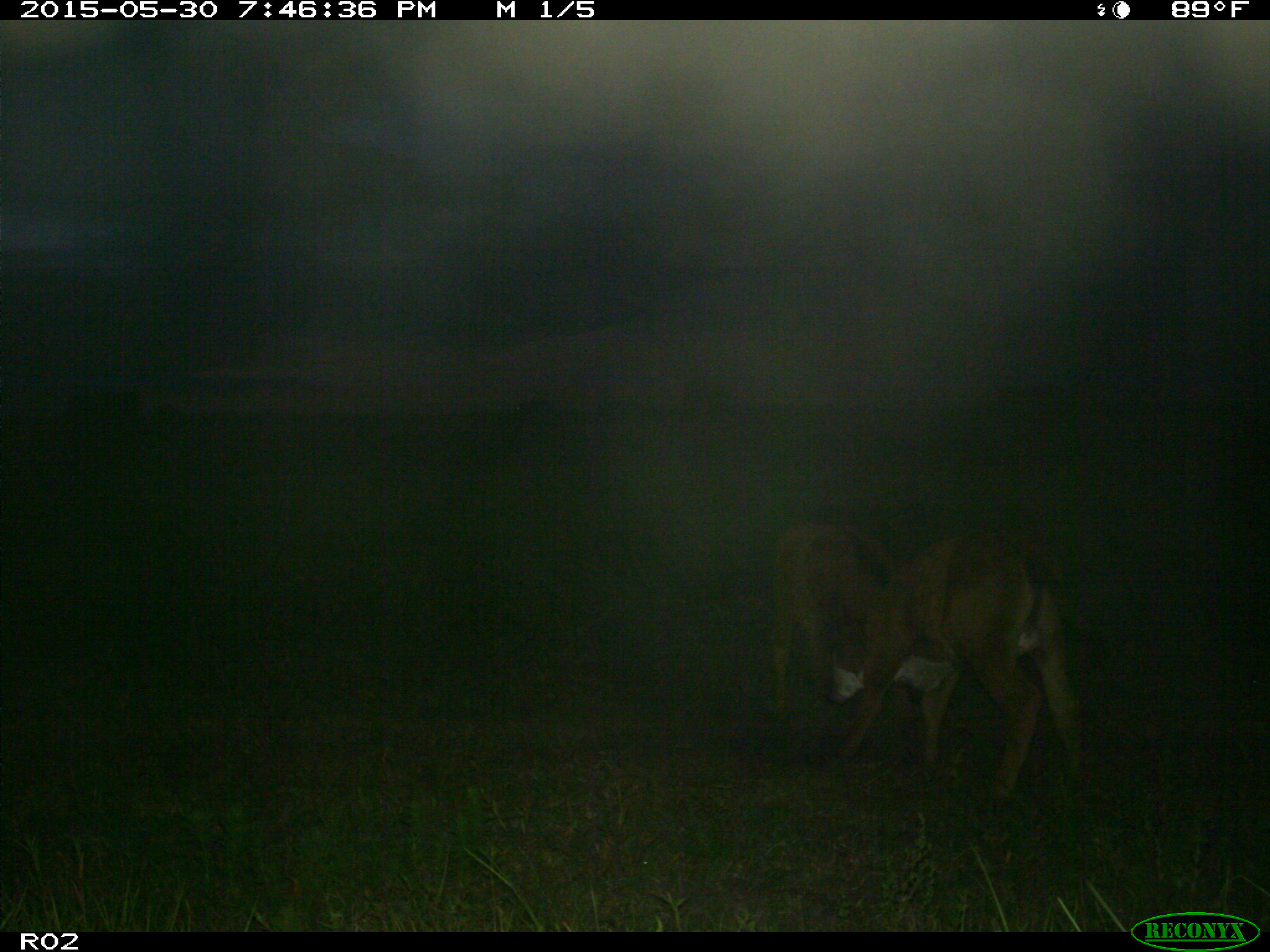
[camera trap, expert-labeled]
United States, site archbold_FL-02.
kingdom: Animalia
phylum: Chordata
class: Mammalia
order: Artiodactyla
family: Bovidae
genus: Bos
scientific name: Bos taurus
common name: domestic cow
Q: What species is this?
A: Bos taurus (domestic cow).